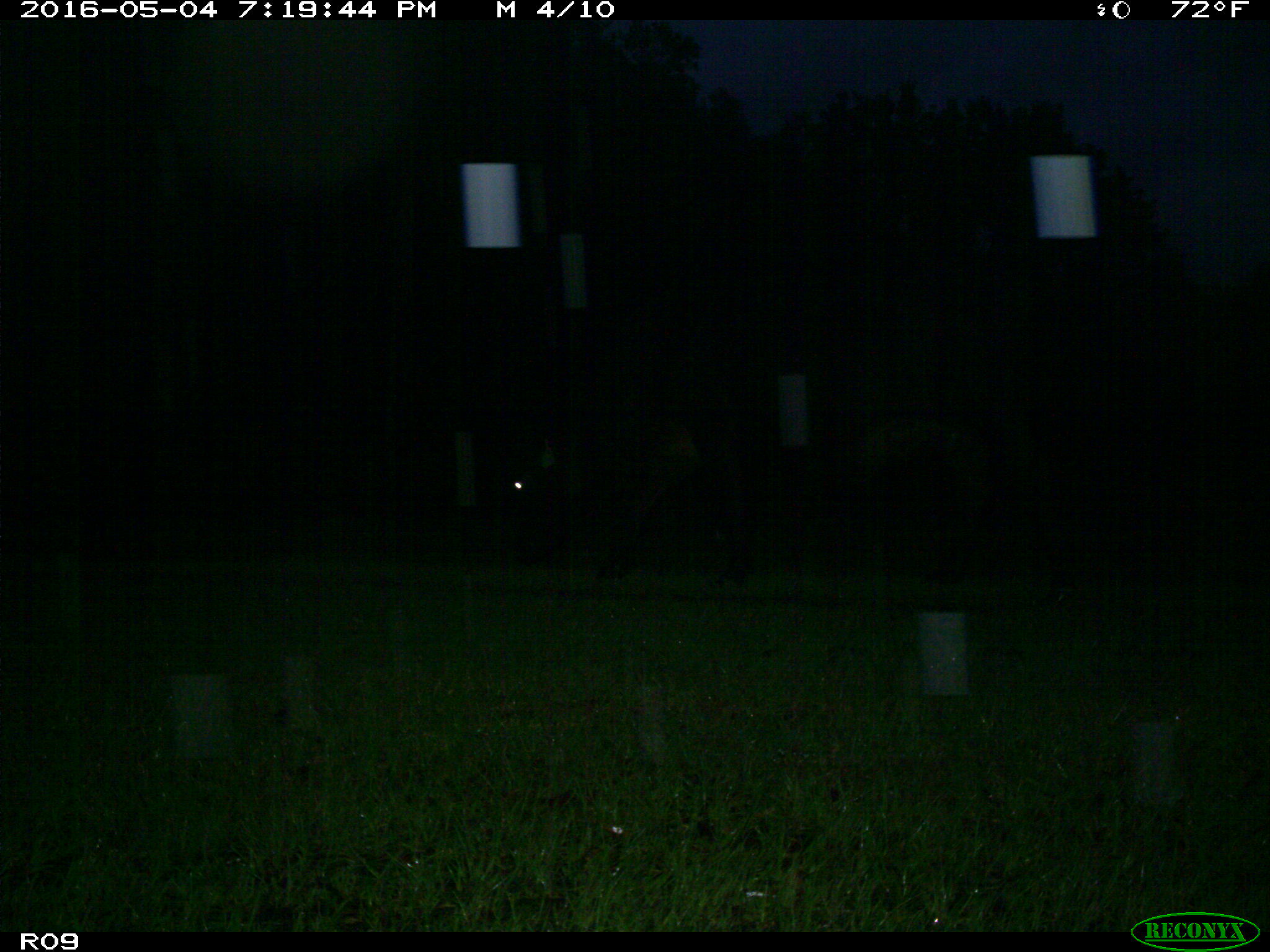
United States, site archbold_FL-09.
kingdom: Animalia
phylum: Chordata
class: Mammalia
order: Artiodactyla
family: Bovidae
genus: Bos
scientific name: Bos taurus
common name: domestic cow